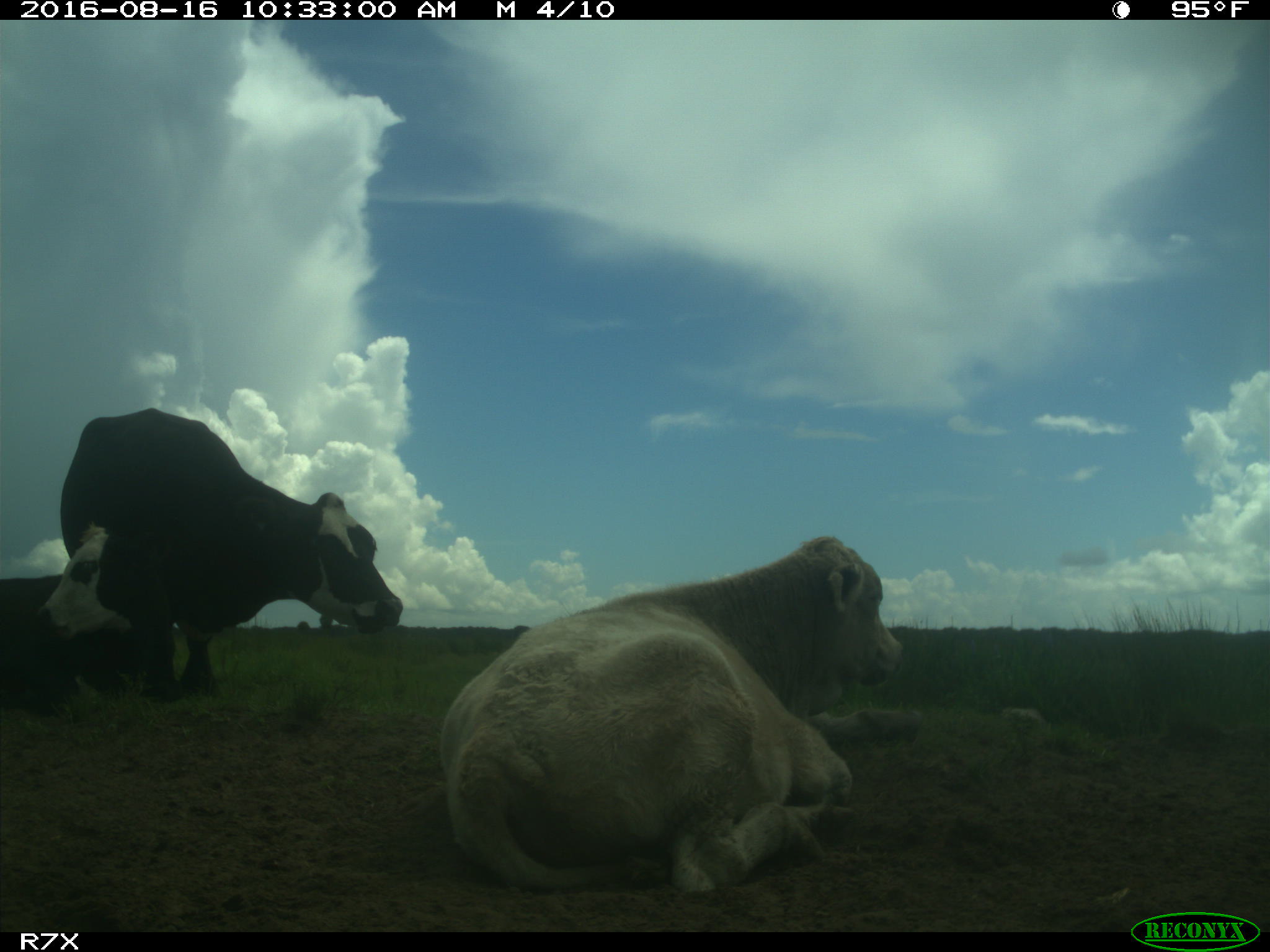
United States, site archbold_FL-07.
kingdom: Animalia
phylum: Chordata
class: Mammalia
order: Artiodactyla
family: Bovidae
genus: Bos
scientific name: Bos taurus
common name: domestic cow